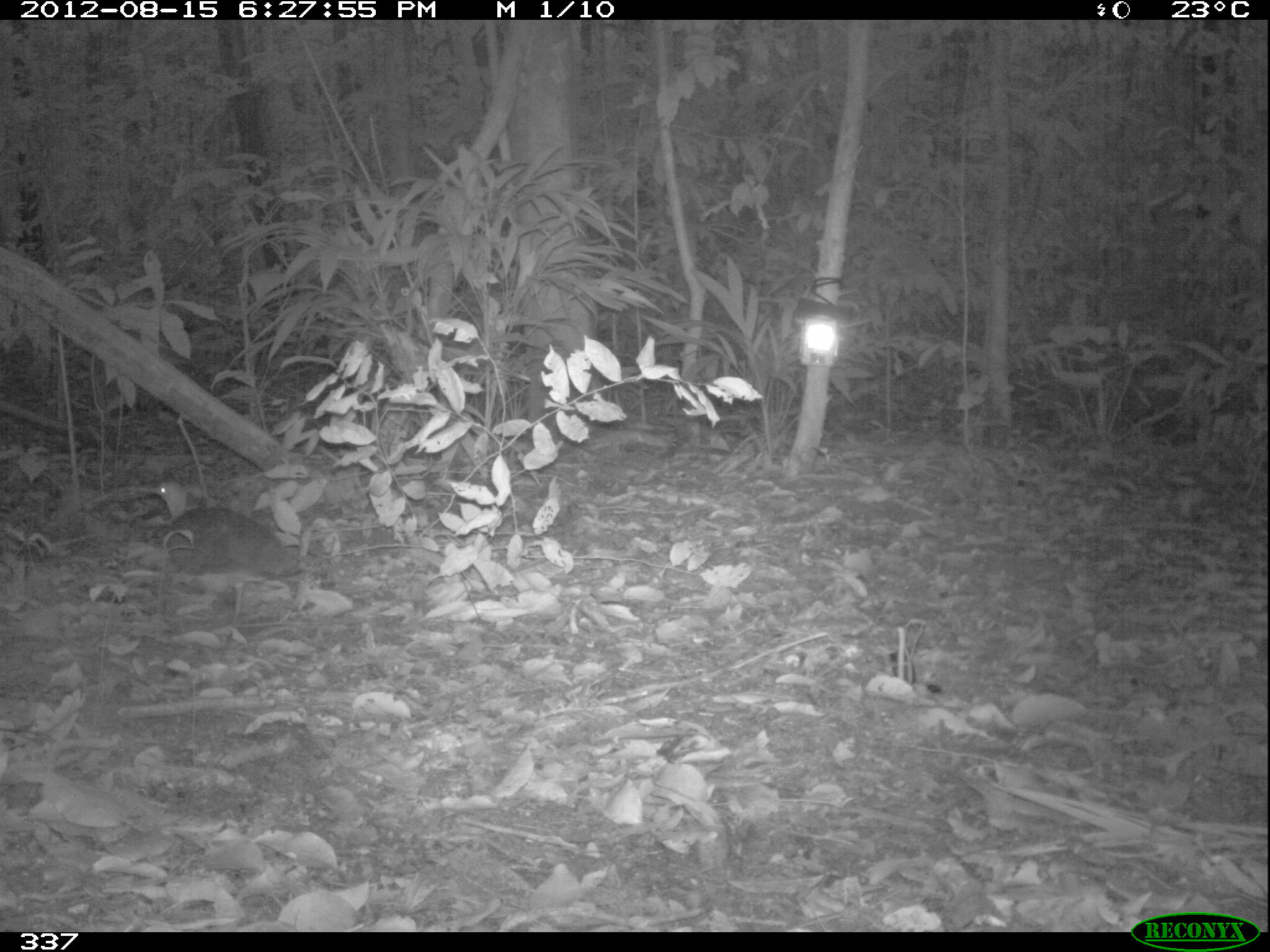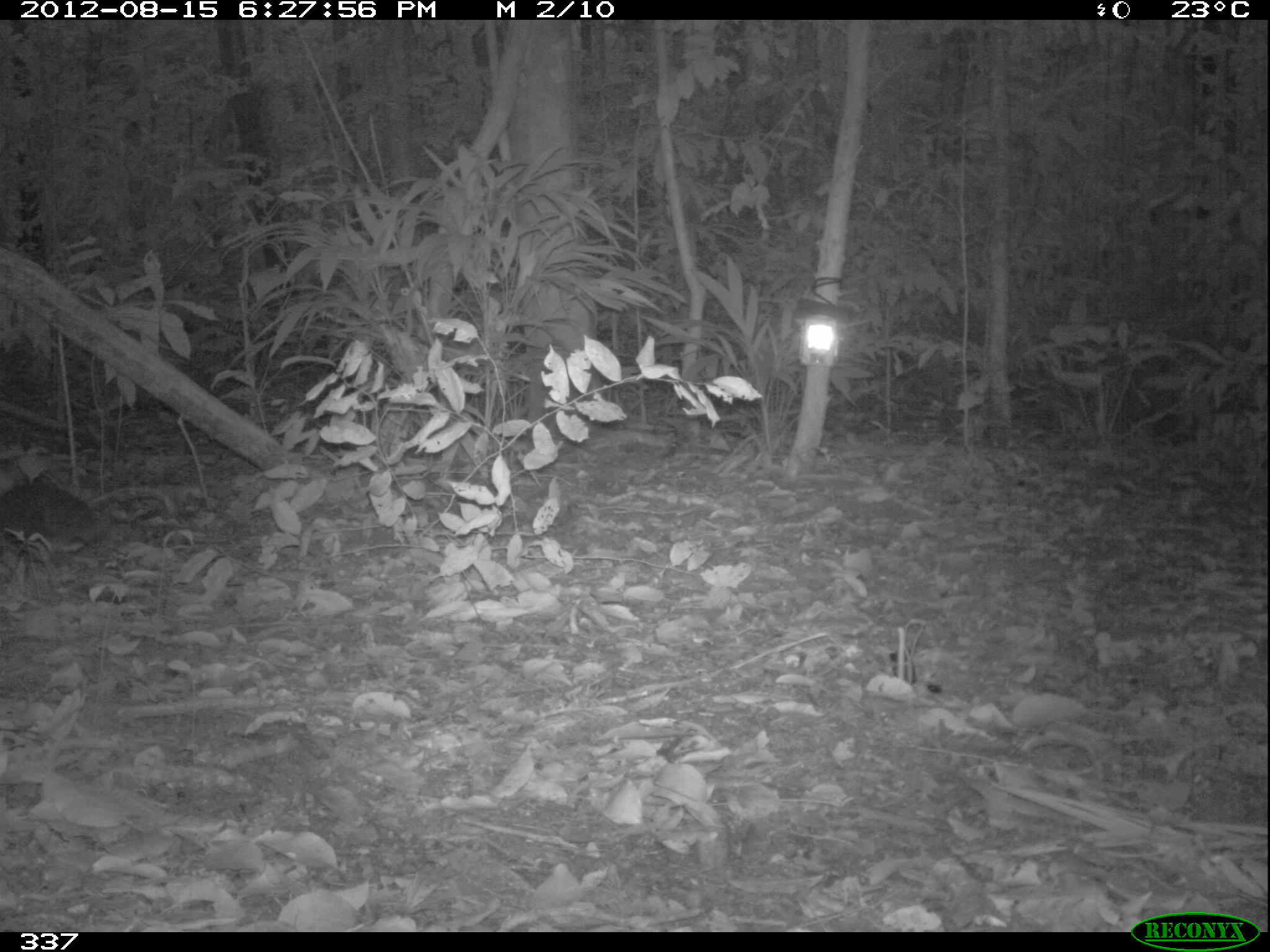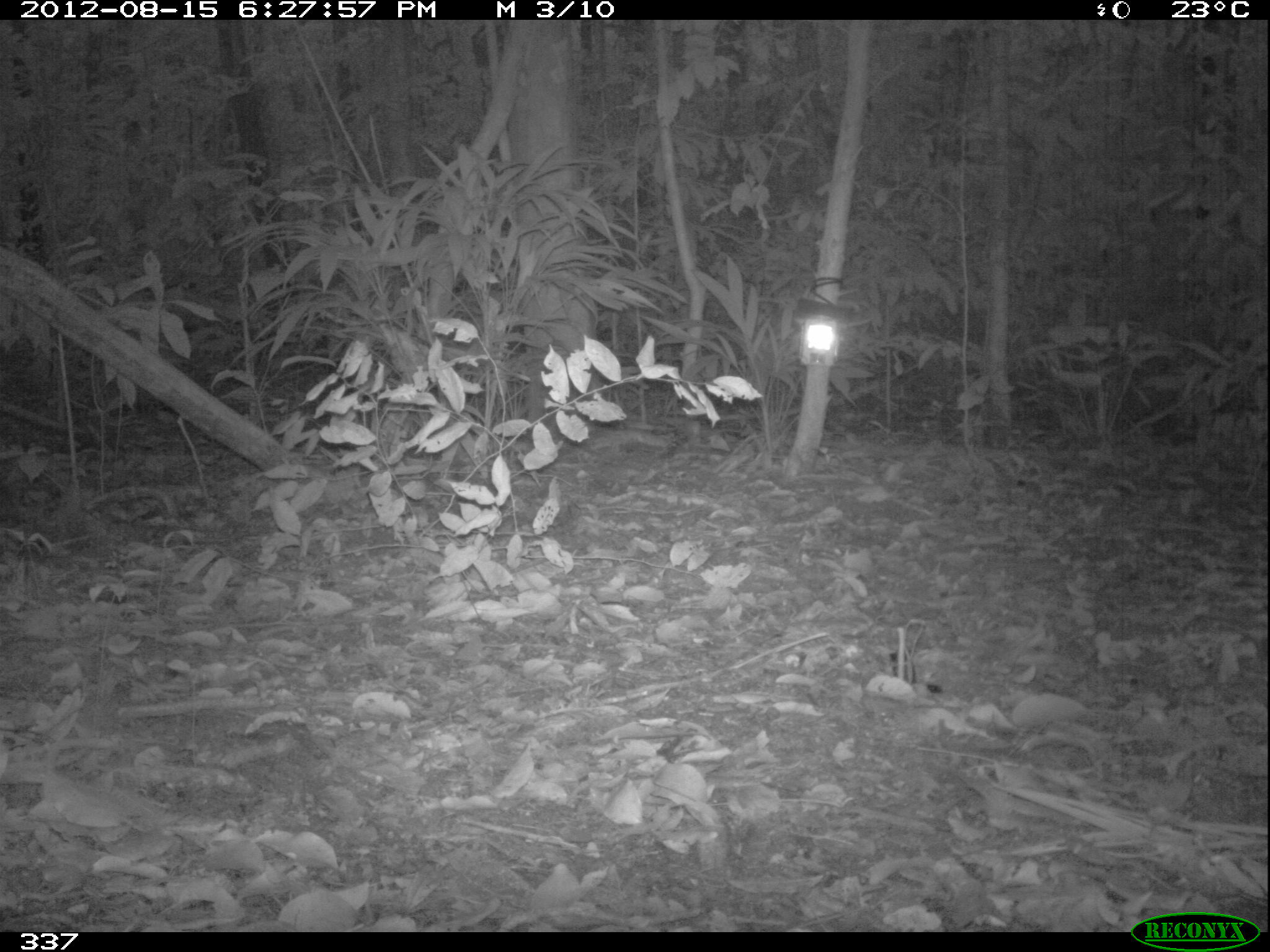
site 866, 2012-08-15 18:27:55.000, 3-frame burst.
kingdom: Animalia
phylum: Chordata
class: Aves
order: Galliformes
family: Phasianidae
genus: Alectoris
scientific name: Alectoris rufa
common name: red-legged partridge